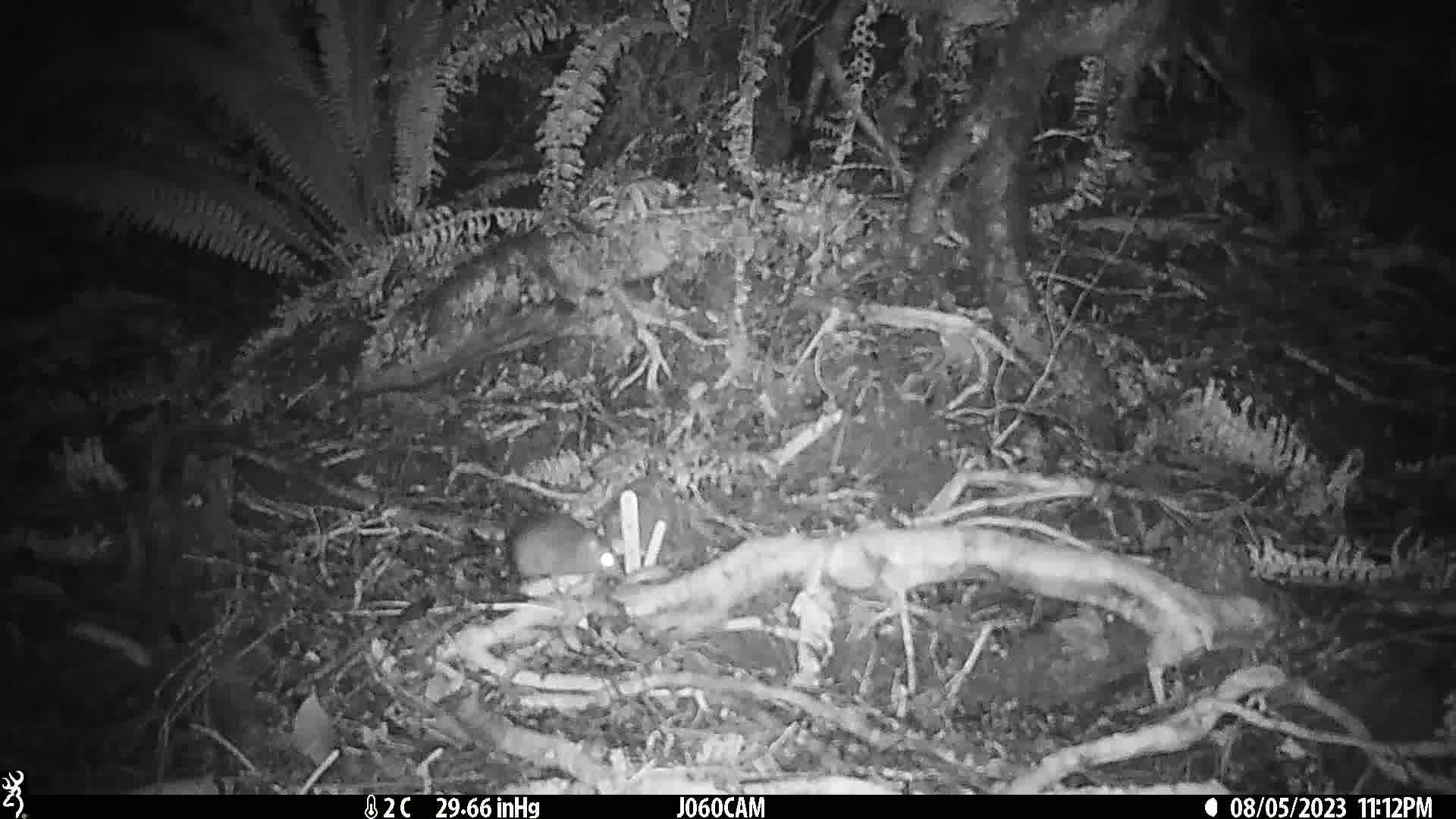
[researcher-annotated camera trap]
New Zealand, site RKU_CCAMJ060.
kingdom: Animalia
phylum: Chordata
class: Mammalia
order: Rodentia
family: Muridae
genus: Rattus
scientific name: Rattus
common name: rat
Rat (Rattus).